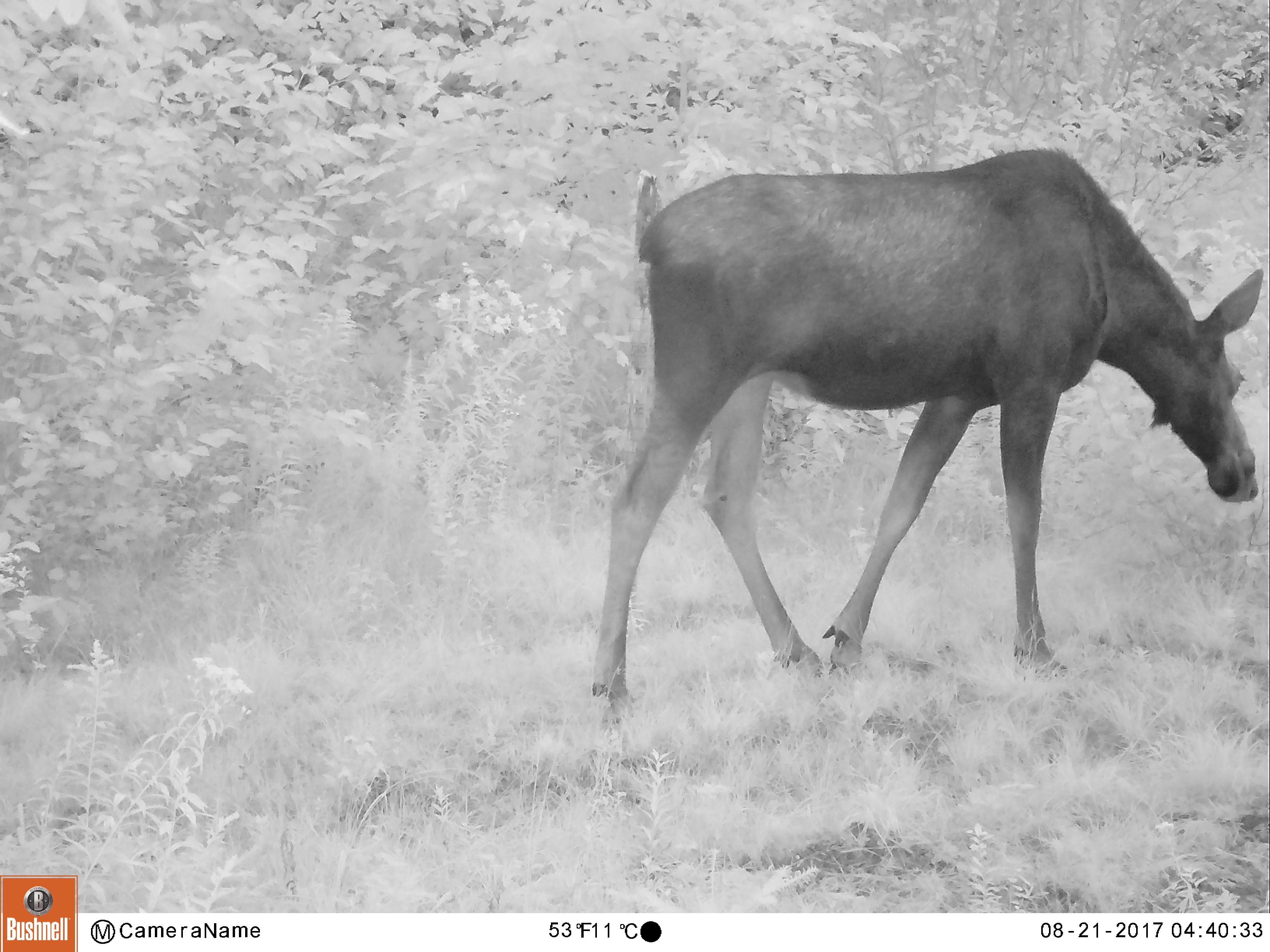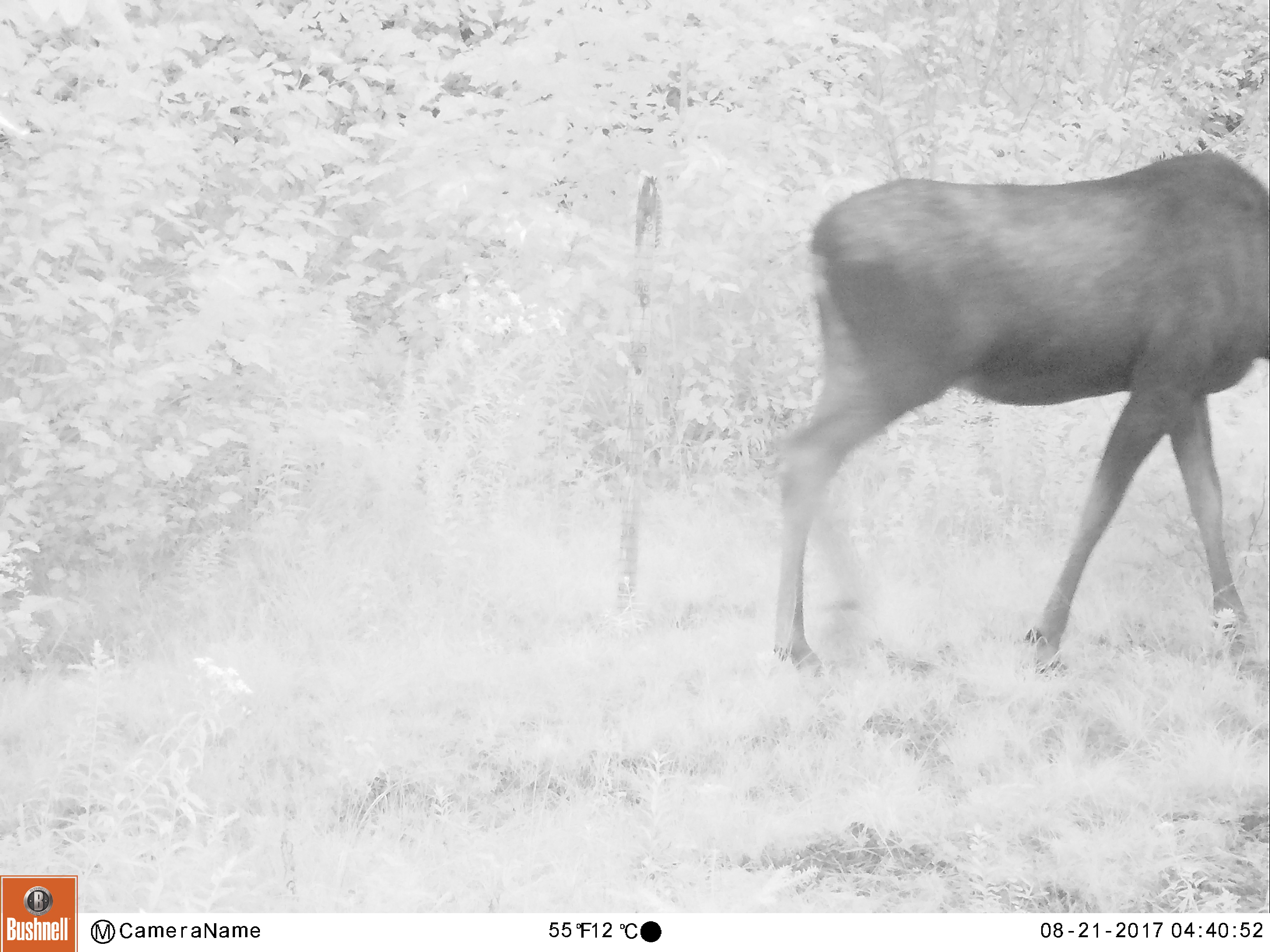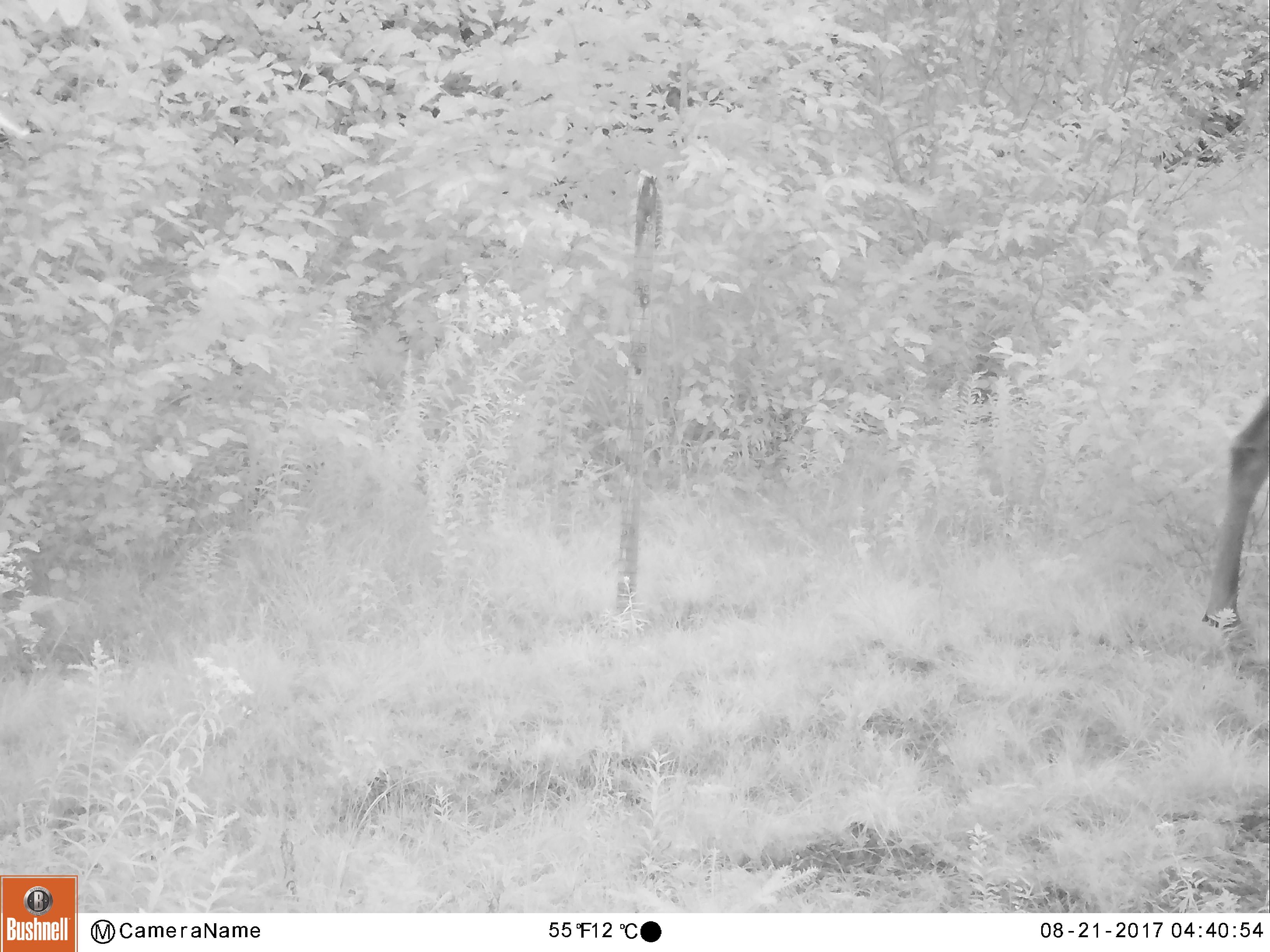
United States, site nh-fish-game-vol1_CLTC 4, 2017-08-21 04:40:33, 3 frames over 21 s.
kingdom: Animalia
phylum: Chordata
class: Mammalia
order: Artiodactyla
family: Cervidae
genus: Alces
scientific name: Alces alces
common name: moose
Moose (Alces alces).